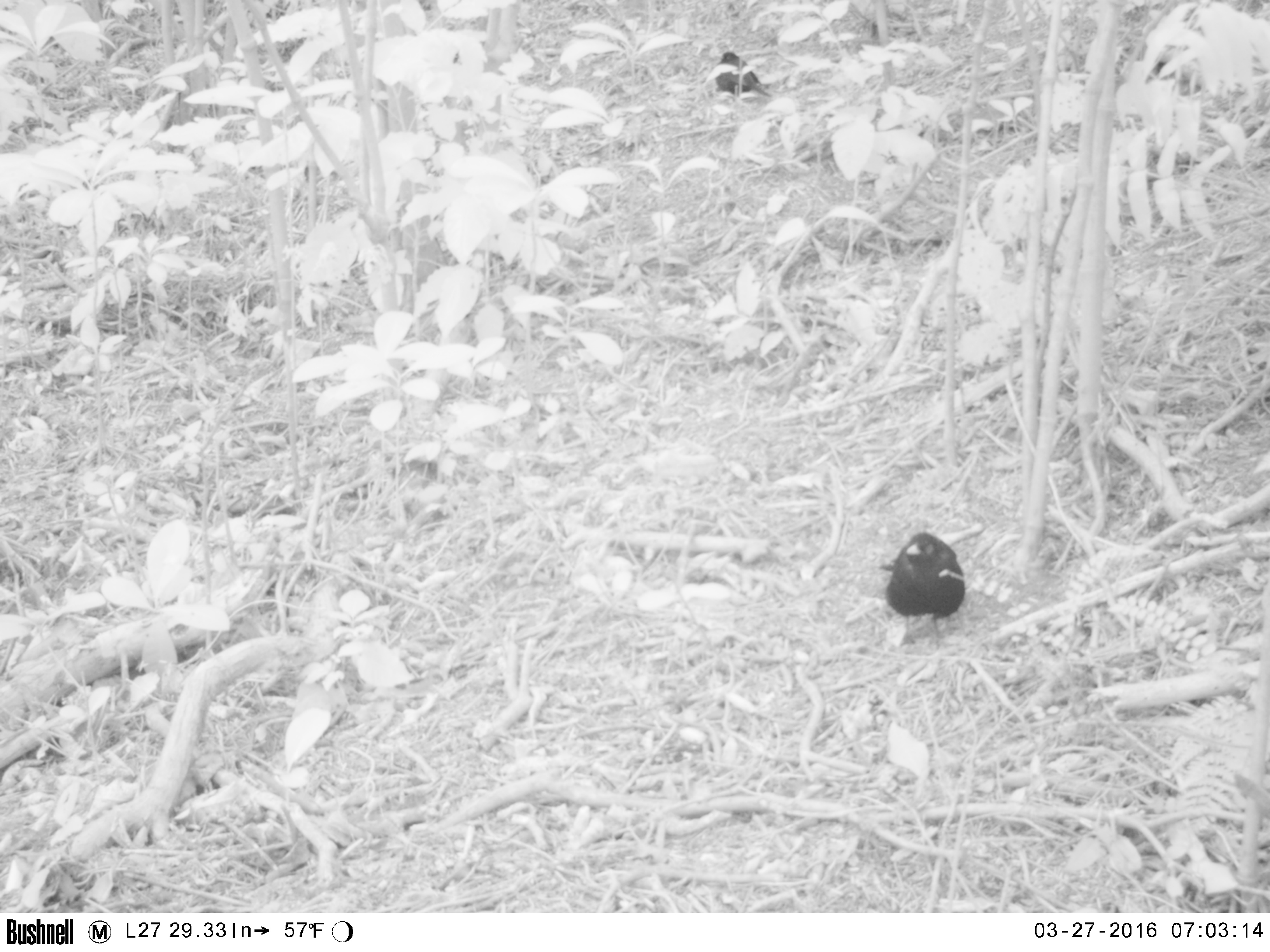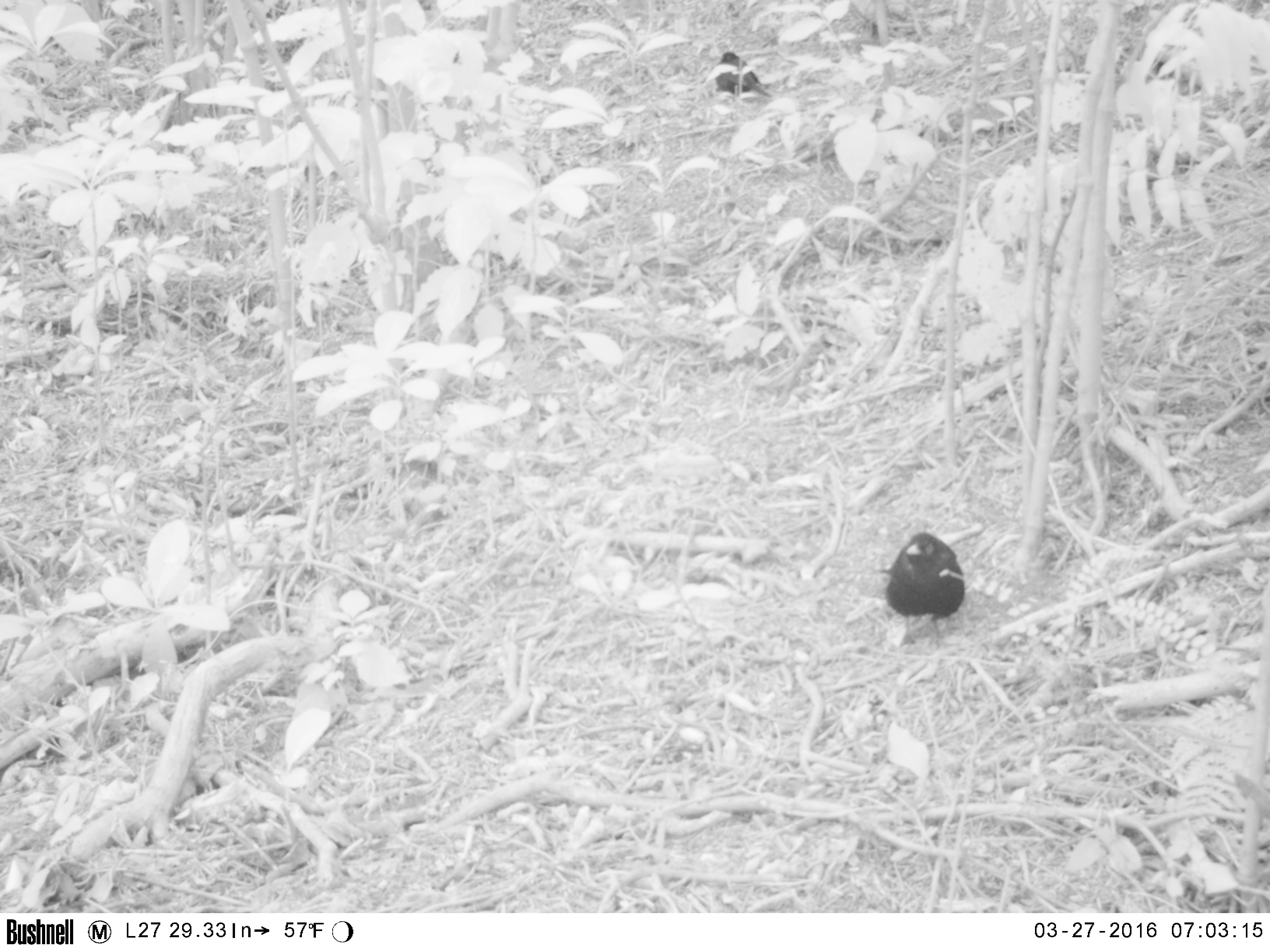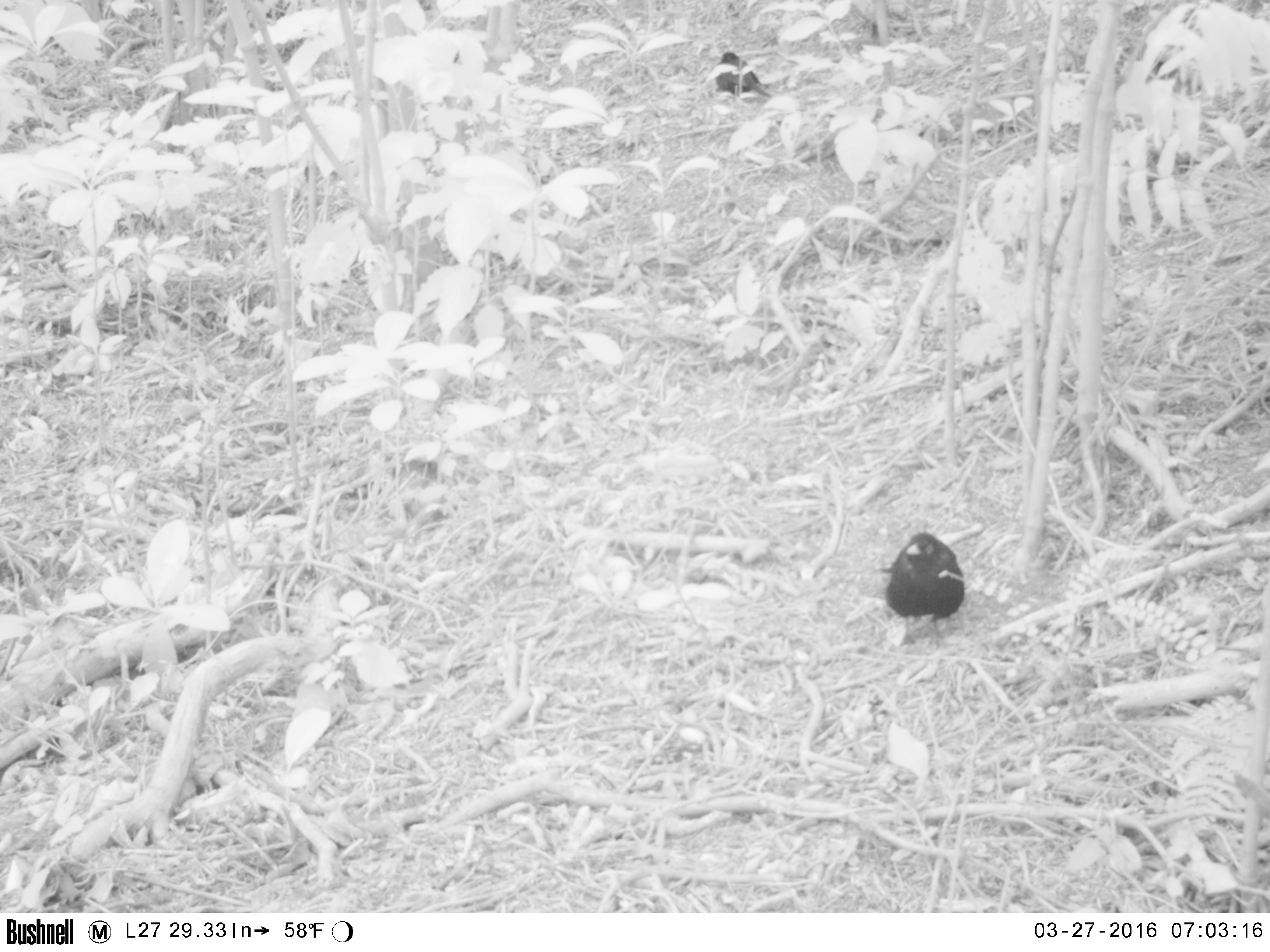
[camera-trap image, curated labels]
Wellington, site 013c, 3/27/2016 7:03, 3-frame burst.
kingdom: Animalia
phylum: Chordata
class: Aves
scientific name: Aves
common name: bird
Bird (Aves).